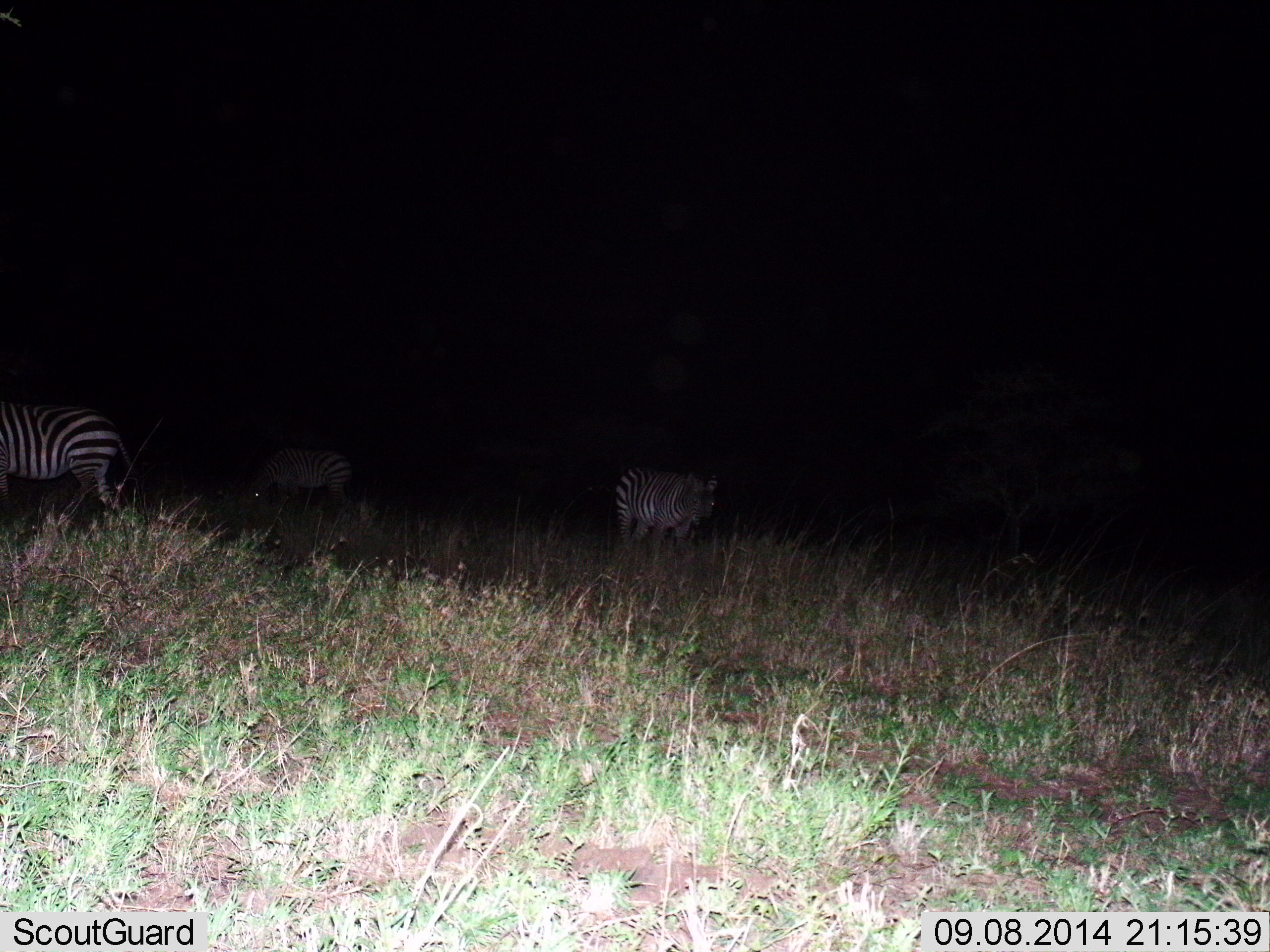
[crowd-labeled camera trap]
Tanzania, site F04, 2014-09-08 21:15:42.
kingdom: Animalia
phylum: Chordata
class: Mammalia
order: Perissodactyla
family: Equidae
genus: Equus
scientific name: Equus quagga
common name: plains zebra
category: zebra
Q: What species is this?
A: Zebra (plains zebra) (Equus quagga).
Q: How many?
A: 3.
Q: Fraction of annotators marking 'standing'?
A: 60%.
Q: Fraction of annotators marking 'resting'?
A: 0%.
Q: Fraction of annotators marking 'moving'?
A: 10%.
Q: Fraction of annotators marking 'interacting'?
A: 0%.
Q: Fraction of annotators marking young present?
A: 0%.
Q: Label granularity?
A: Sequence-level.